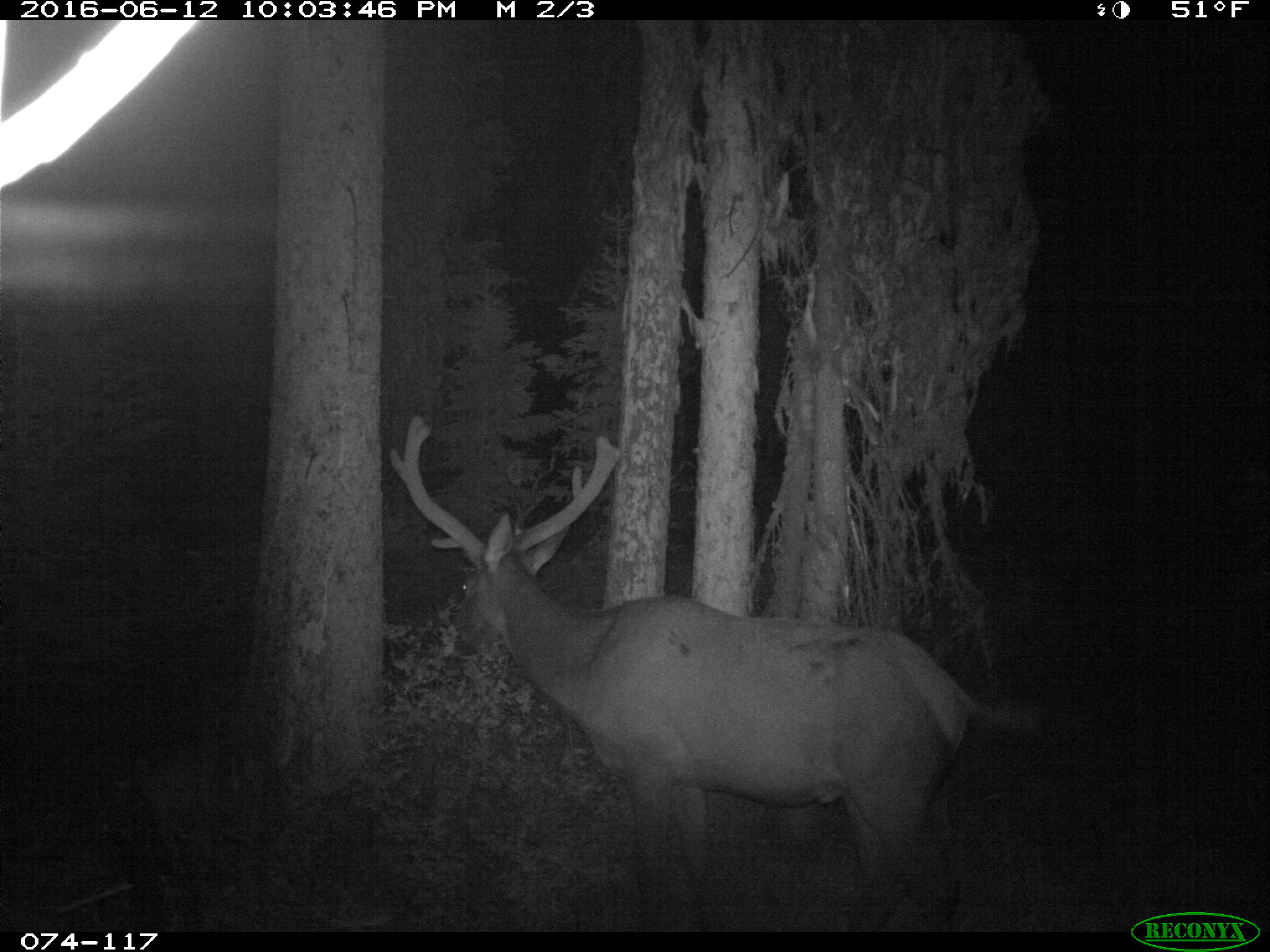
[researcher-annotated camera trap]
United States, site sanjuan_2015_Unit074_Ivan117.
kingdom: Animalia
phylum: Chordata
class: Mammalia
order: Artiodactyla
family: Cervidae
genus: Cervus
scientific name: Cervus elaphus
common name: red deer